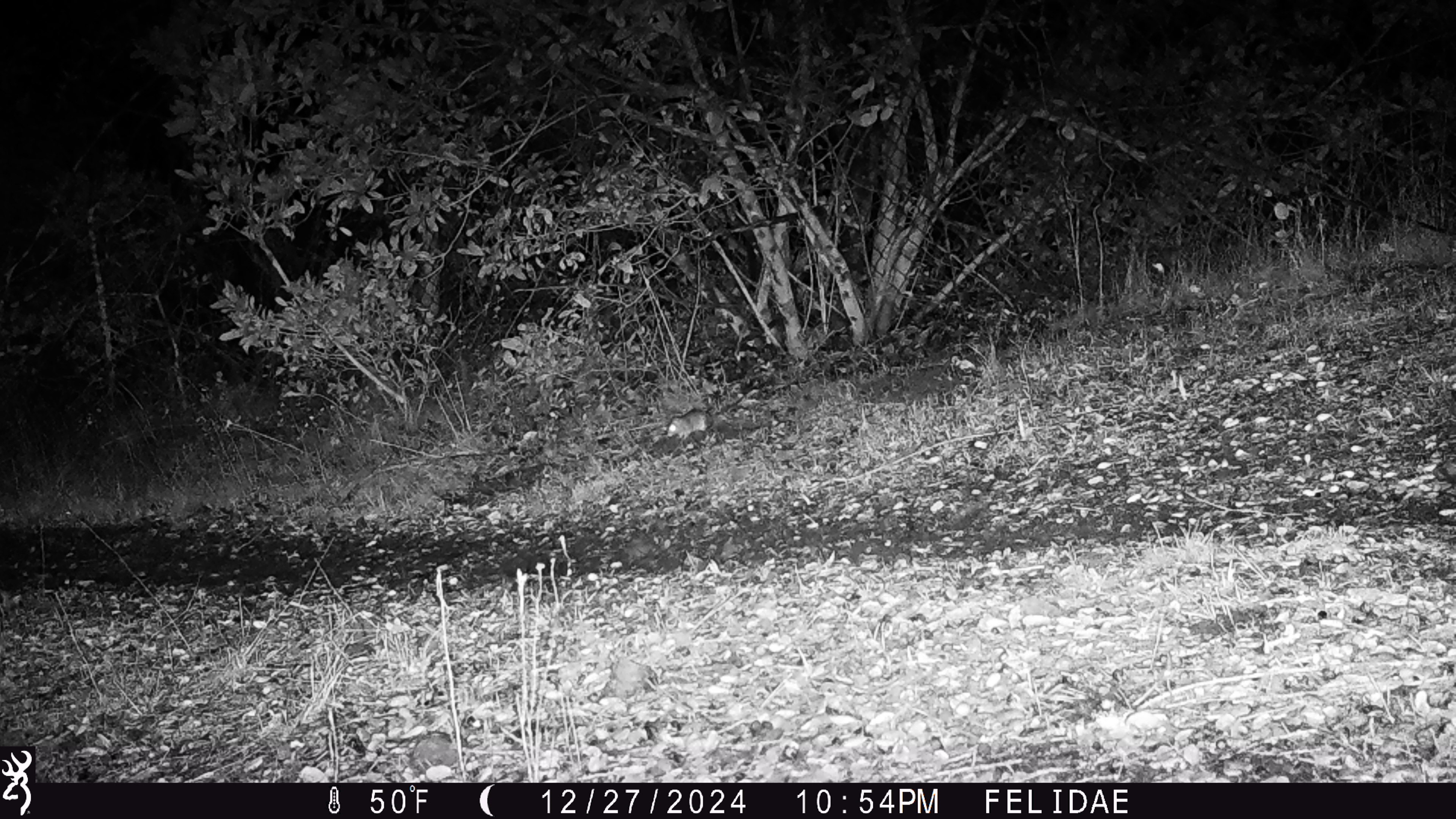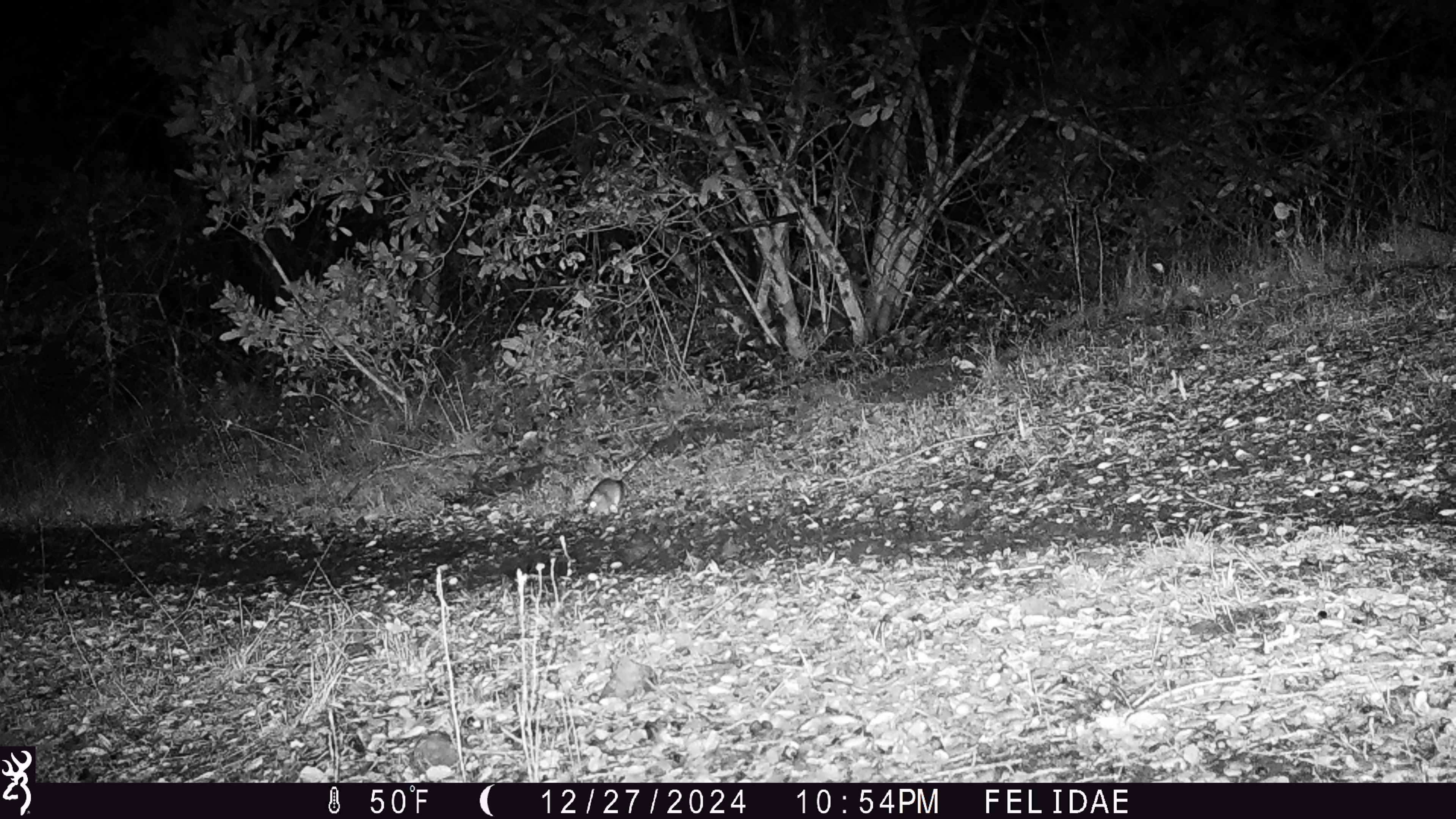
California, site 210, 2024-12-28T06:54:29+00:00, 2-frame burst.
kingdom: Animalia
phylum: Chordata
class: Mammalia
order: Rodentia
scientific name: Rodentia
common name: mouse or rat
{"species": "mouse or rat (Rodentia)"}